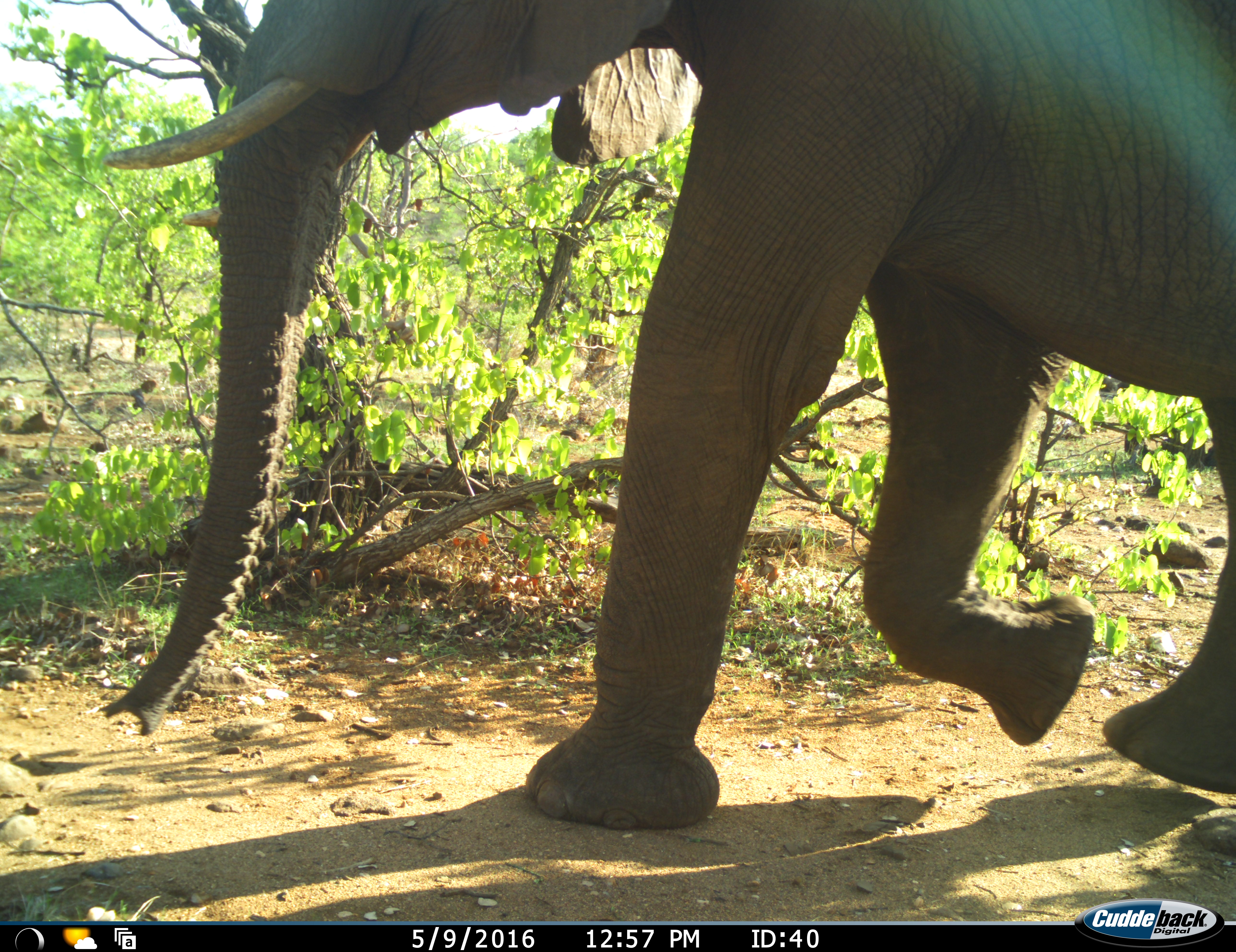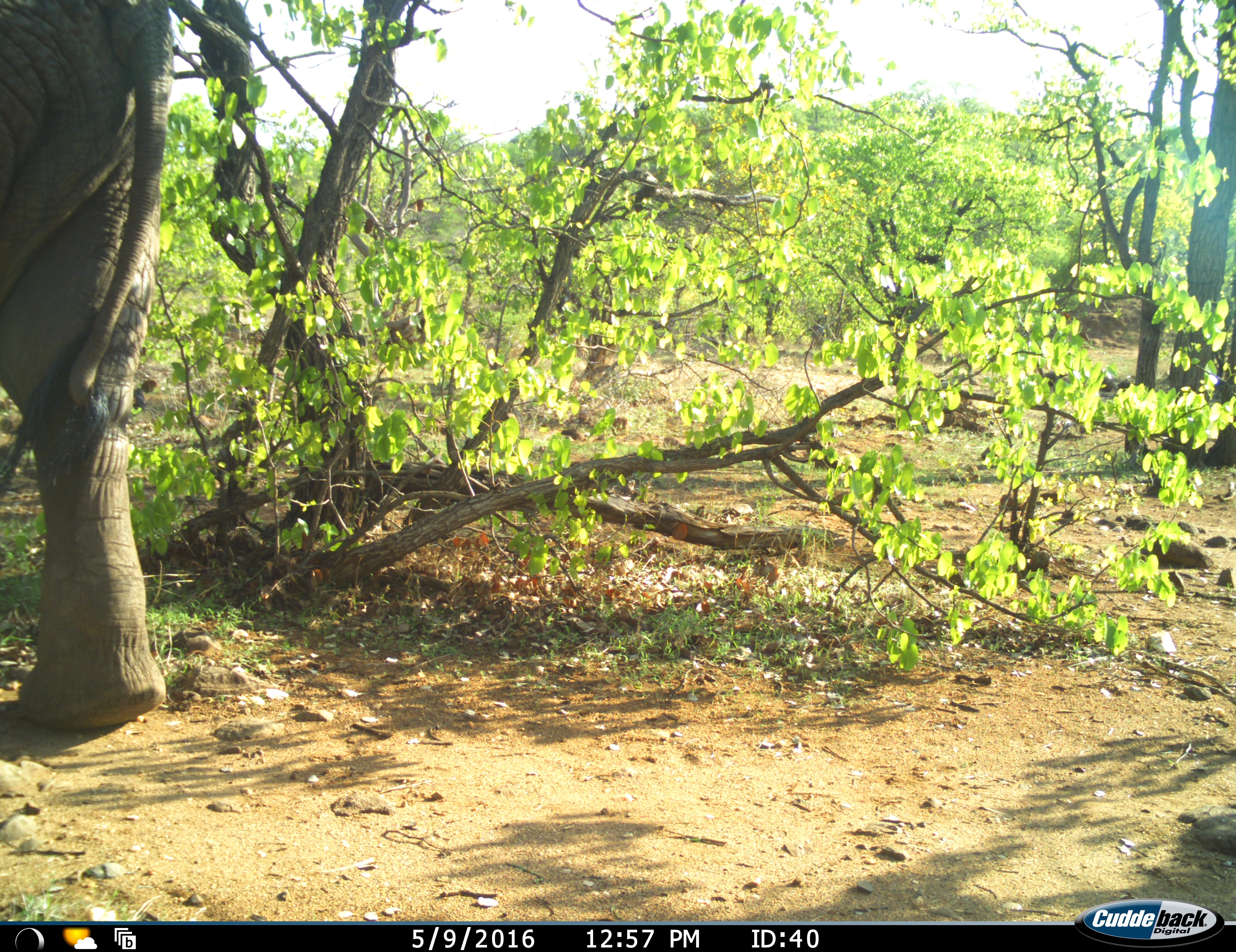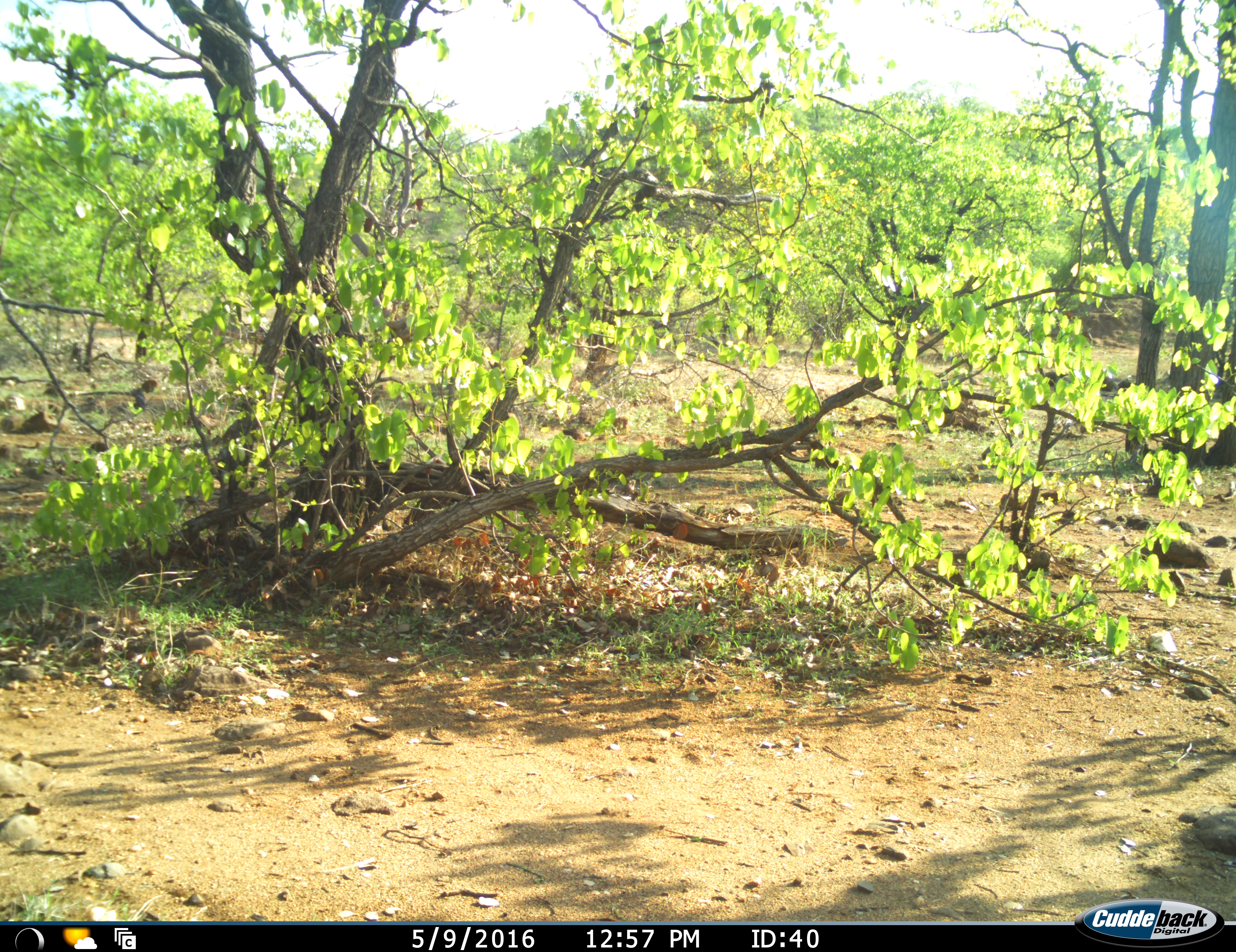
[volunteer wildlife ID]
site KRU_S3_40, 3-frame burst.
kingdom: Animalia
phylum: Chordata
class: Mammalia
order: Proboscidea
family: Elephantidae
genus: Loxodonta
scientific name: Loxodonta africana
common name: african bush elephant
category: elephant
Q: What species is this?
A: Elephant (african bush elephant) (Loxodonta africana).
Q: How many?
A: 1.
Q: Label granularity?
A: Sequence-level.